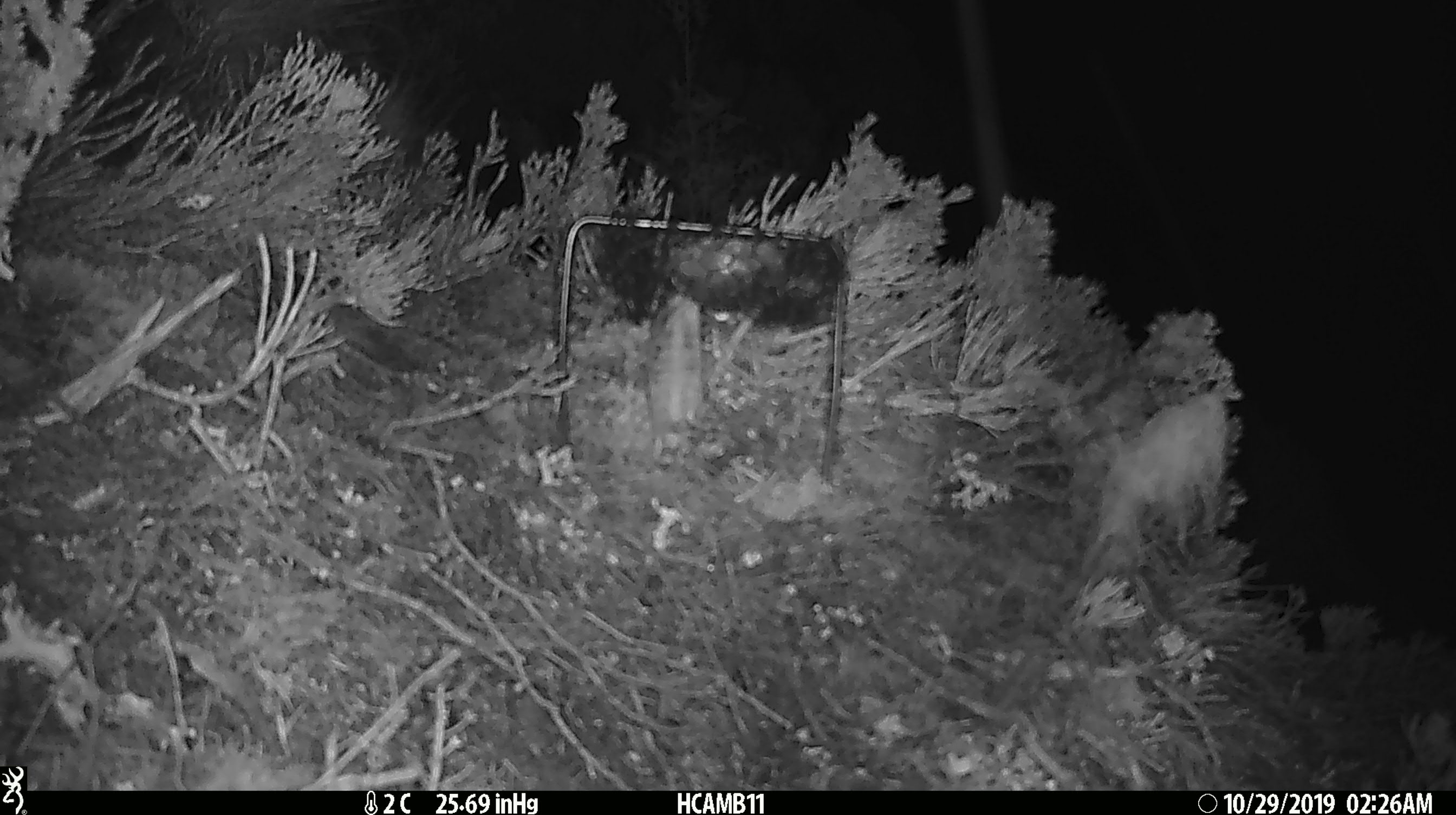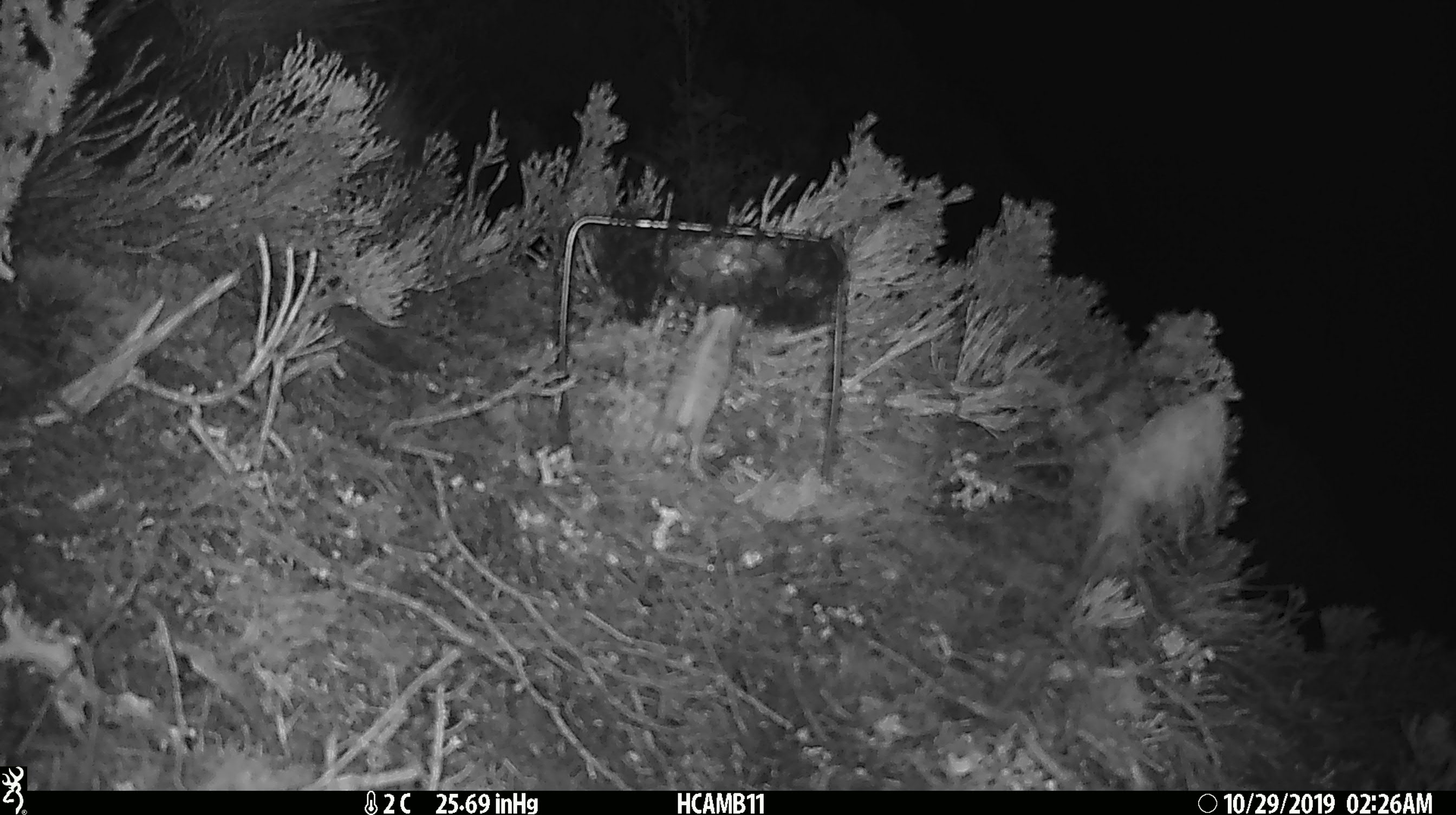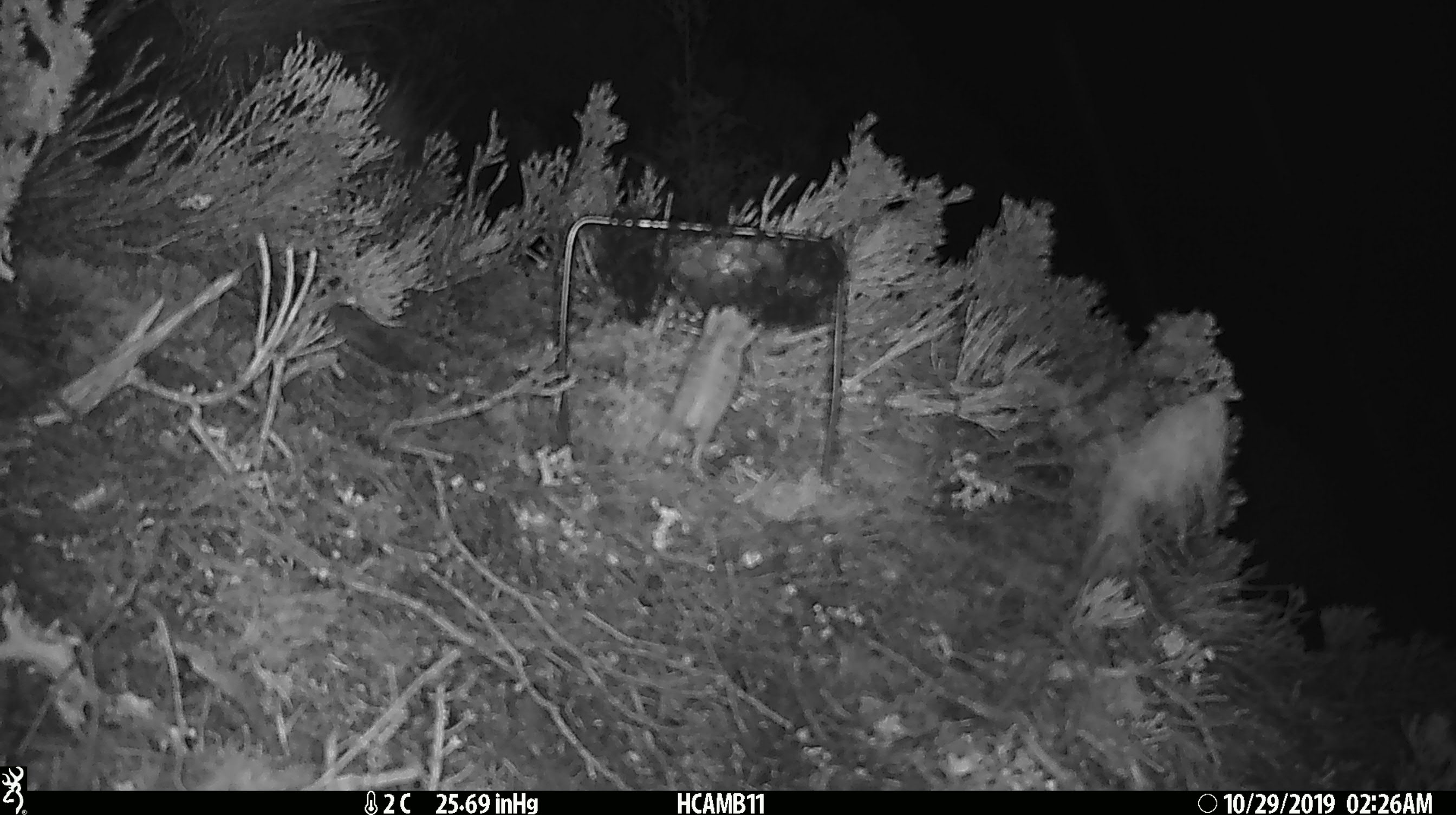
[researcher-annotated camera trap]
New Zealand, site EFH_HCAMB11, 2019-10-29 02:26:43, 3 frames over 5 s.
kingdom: Animalia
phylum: Chordata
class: Mammalia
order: Rodentia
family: Muridae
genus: Mus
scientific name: Mus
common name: mouse